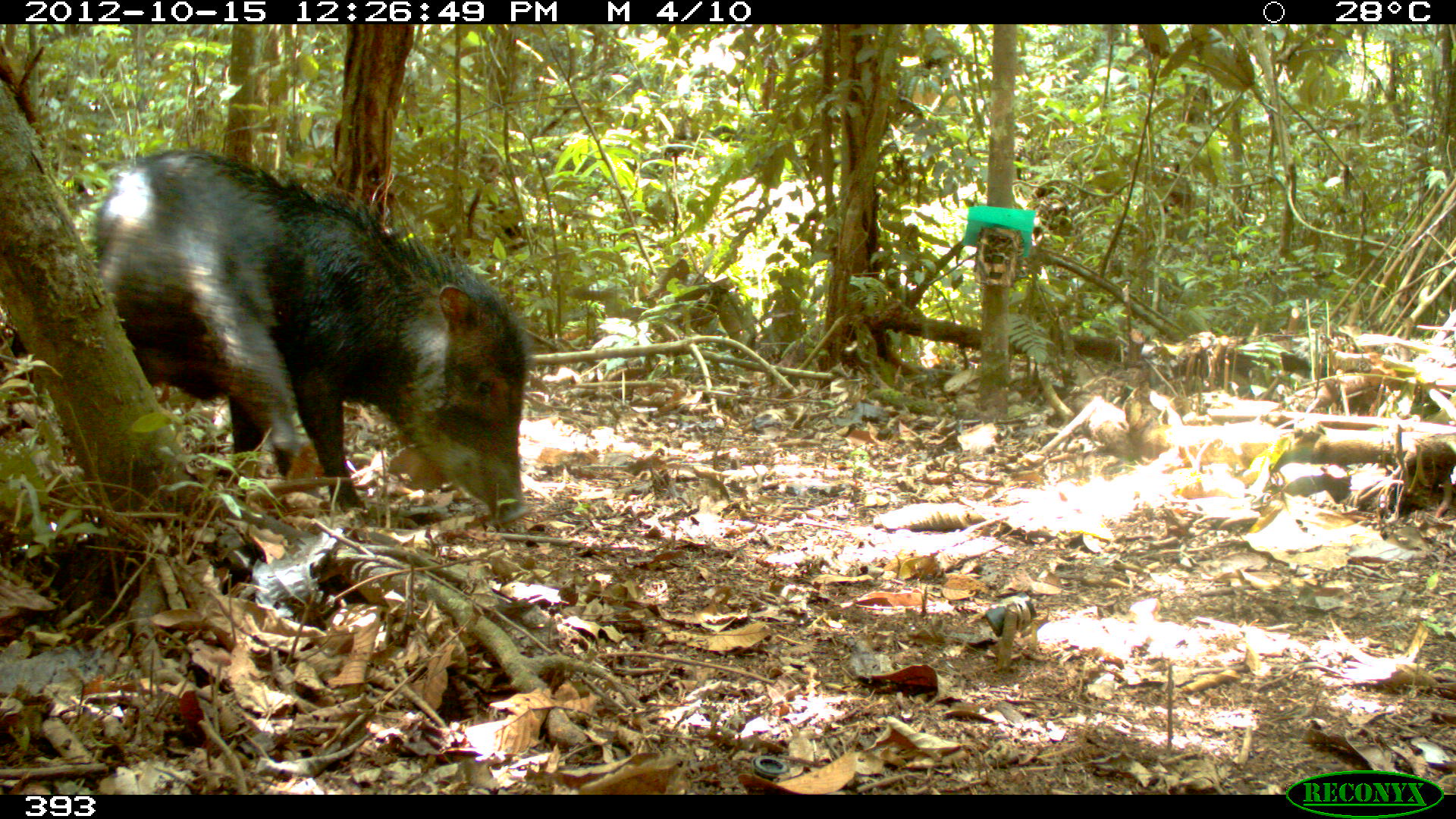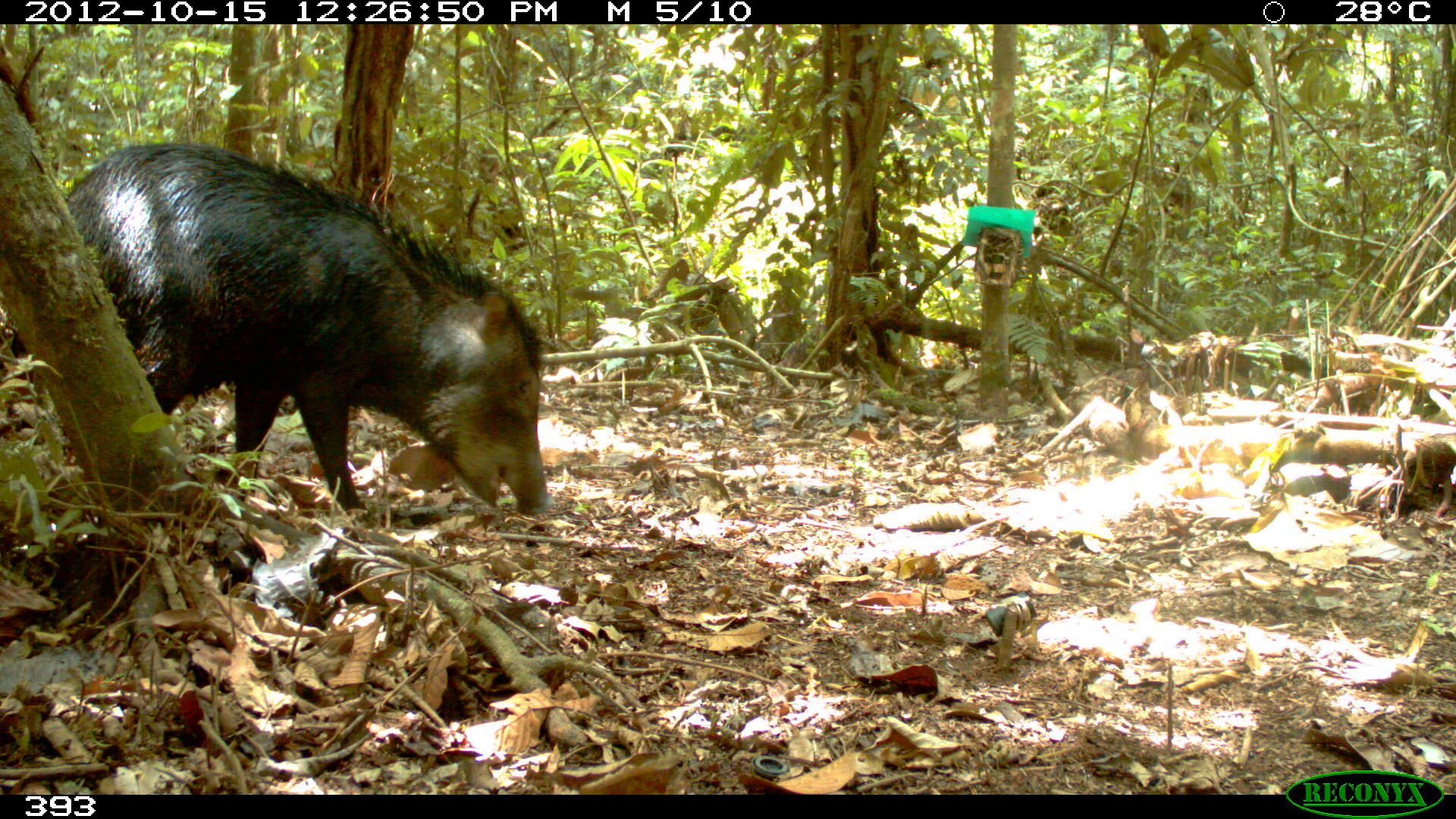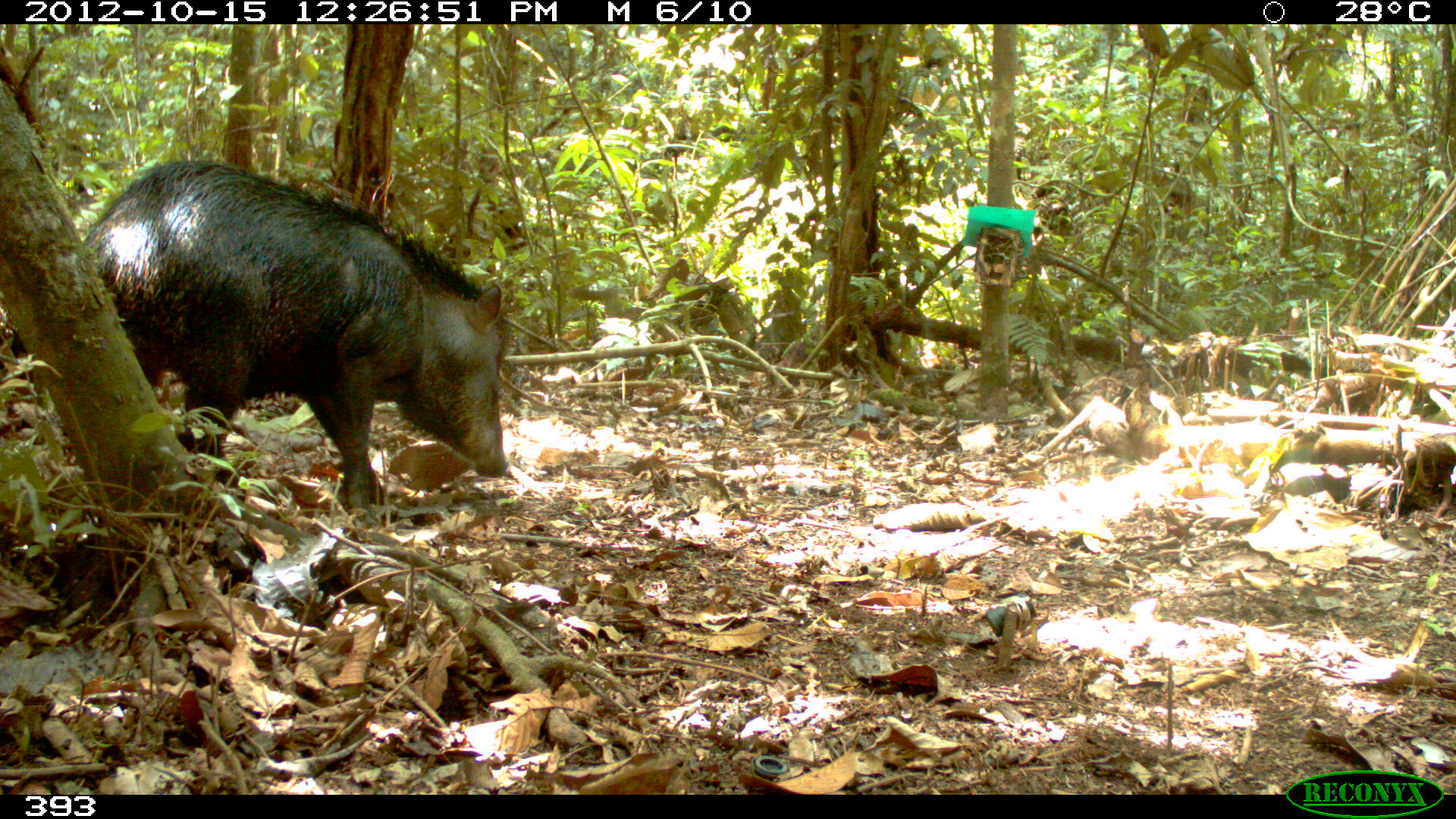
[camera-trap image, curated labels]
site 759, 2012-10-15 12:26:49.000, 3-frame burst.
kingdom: Animalia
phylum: Chordata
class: Mammalia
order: Artiodactyla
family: Tayassuidae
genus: Tayassu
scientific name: Tayassu pecari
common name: white-lipped peccary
Tayassu pecari (white-lipped peccary).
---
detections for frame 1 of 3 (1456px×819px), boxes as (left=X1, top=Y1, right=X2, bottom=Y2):
tayassu pecari: (left=94, top=147, right=528, bottom=527)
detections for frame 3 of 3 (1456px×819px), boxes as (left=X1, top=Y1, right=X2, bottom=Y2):
tayassu pecari: (left=78, top=155, right=506, bottom=507)